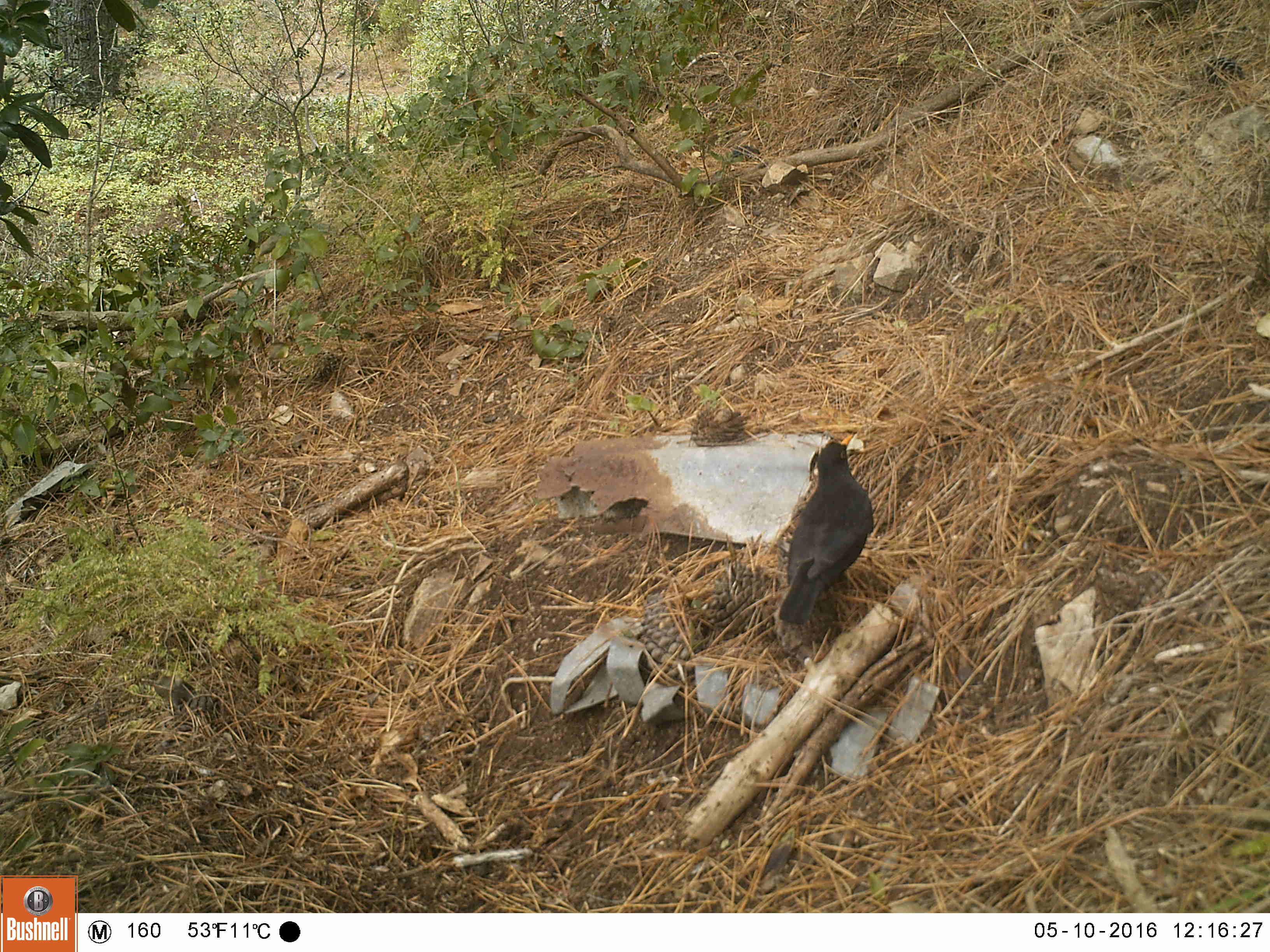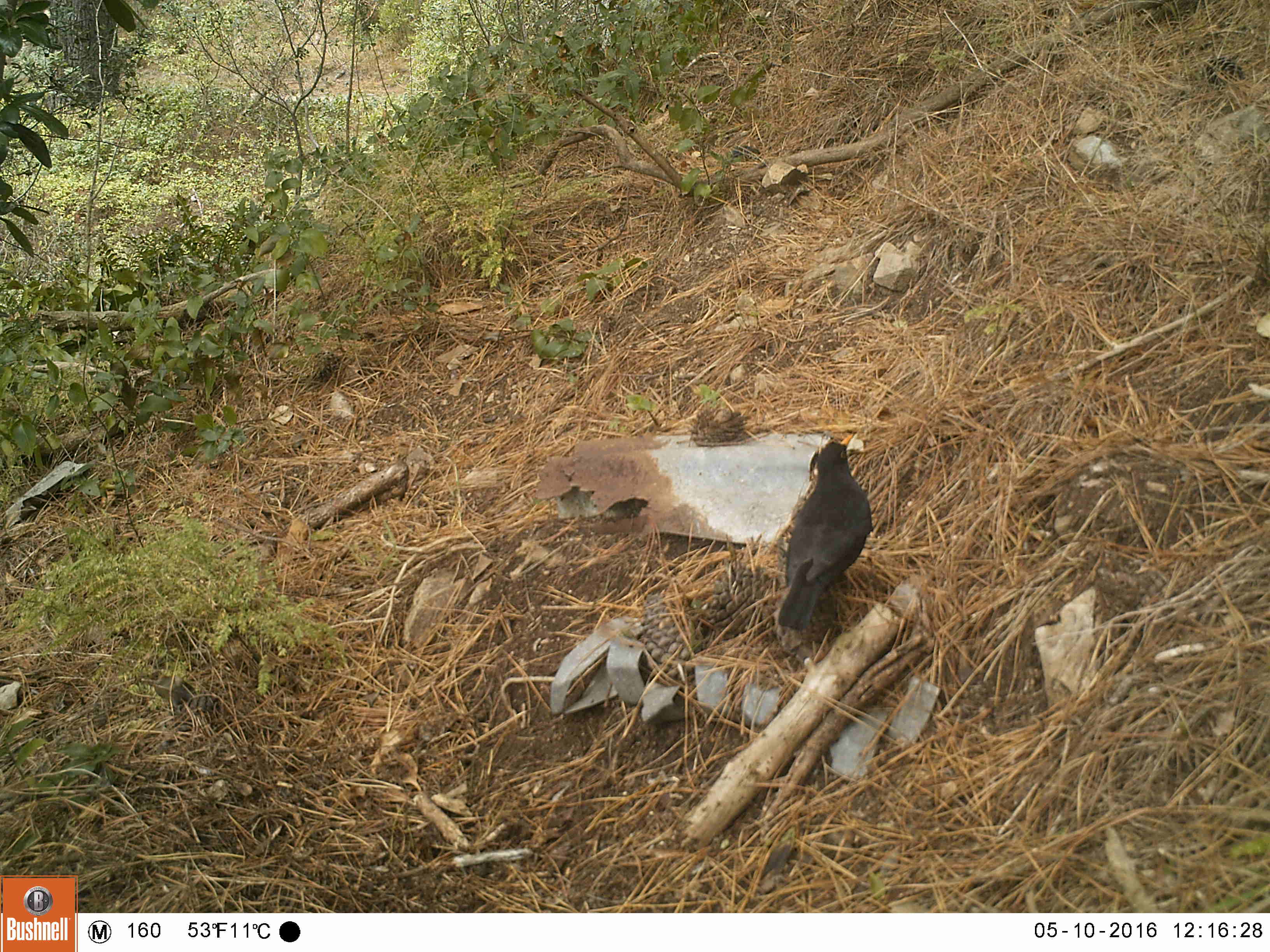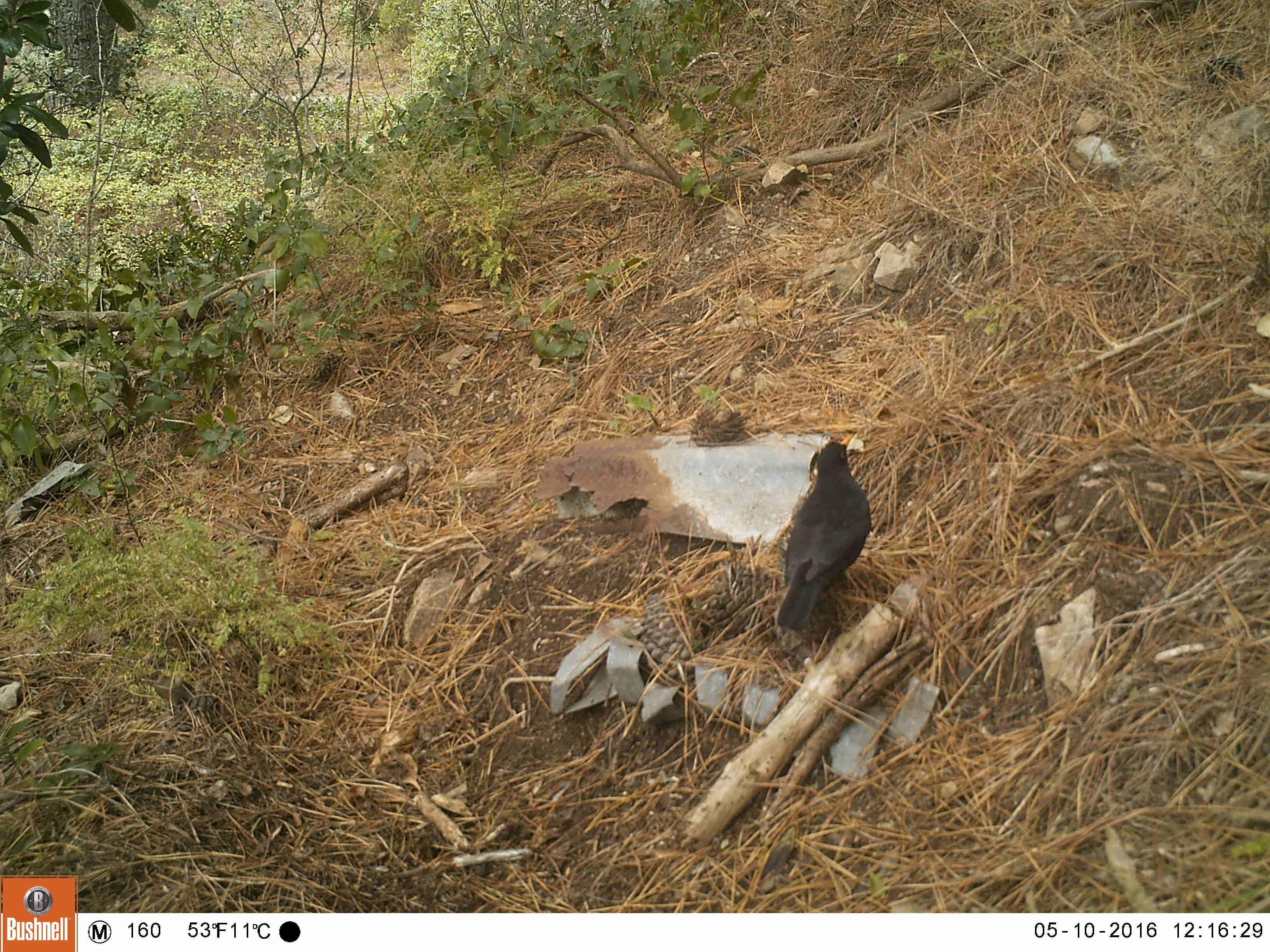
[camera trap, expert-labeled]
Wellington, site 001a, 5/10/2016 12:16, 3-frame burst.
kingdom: Animalia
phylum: Chordata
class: Aves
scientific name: Aves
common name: bird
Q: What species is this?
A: Bird (Aves).